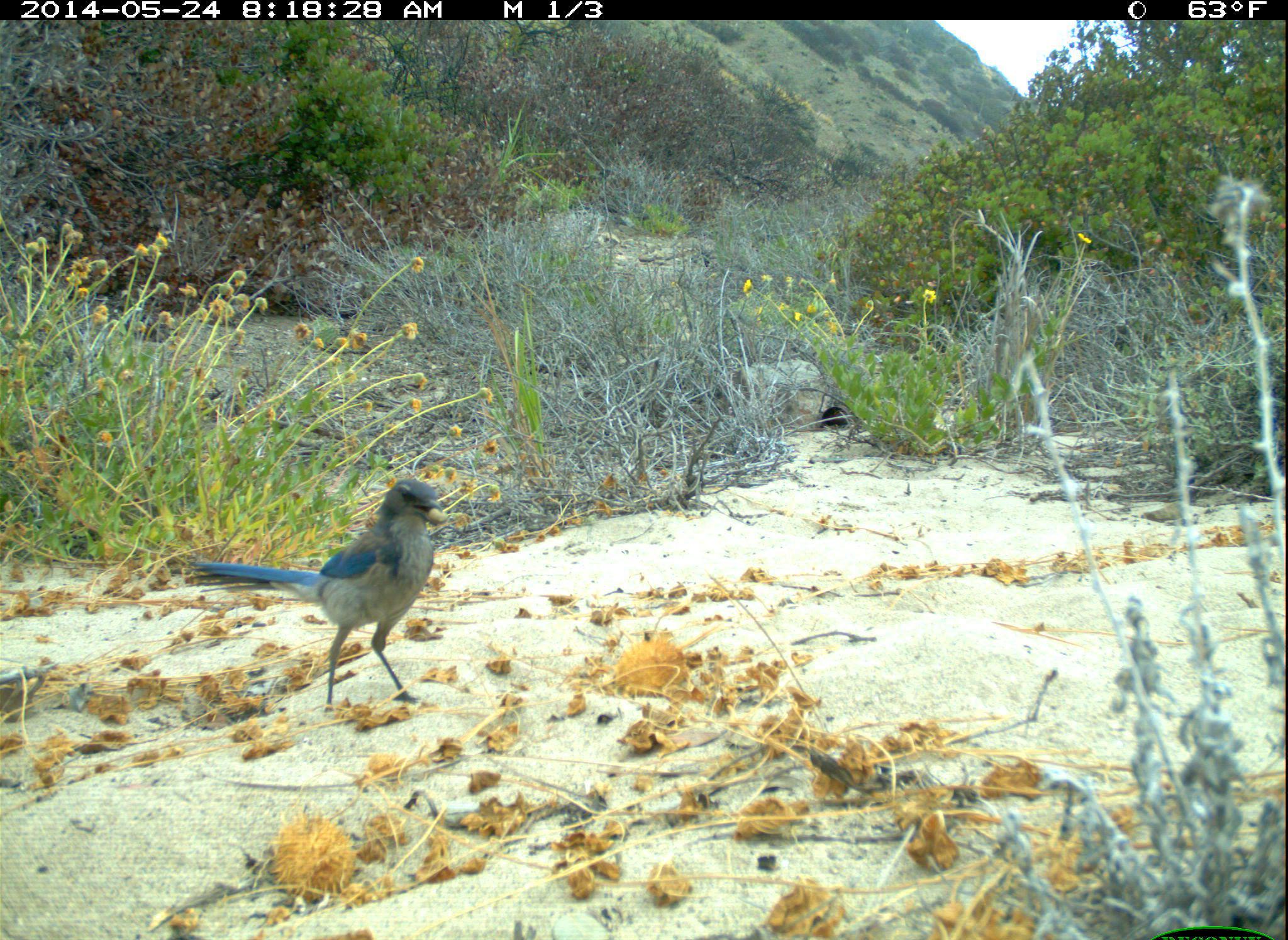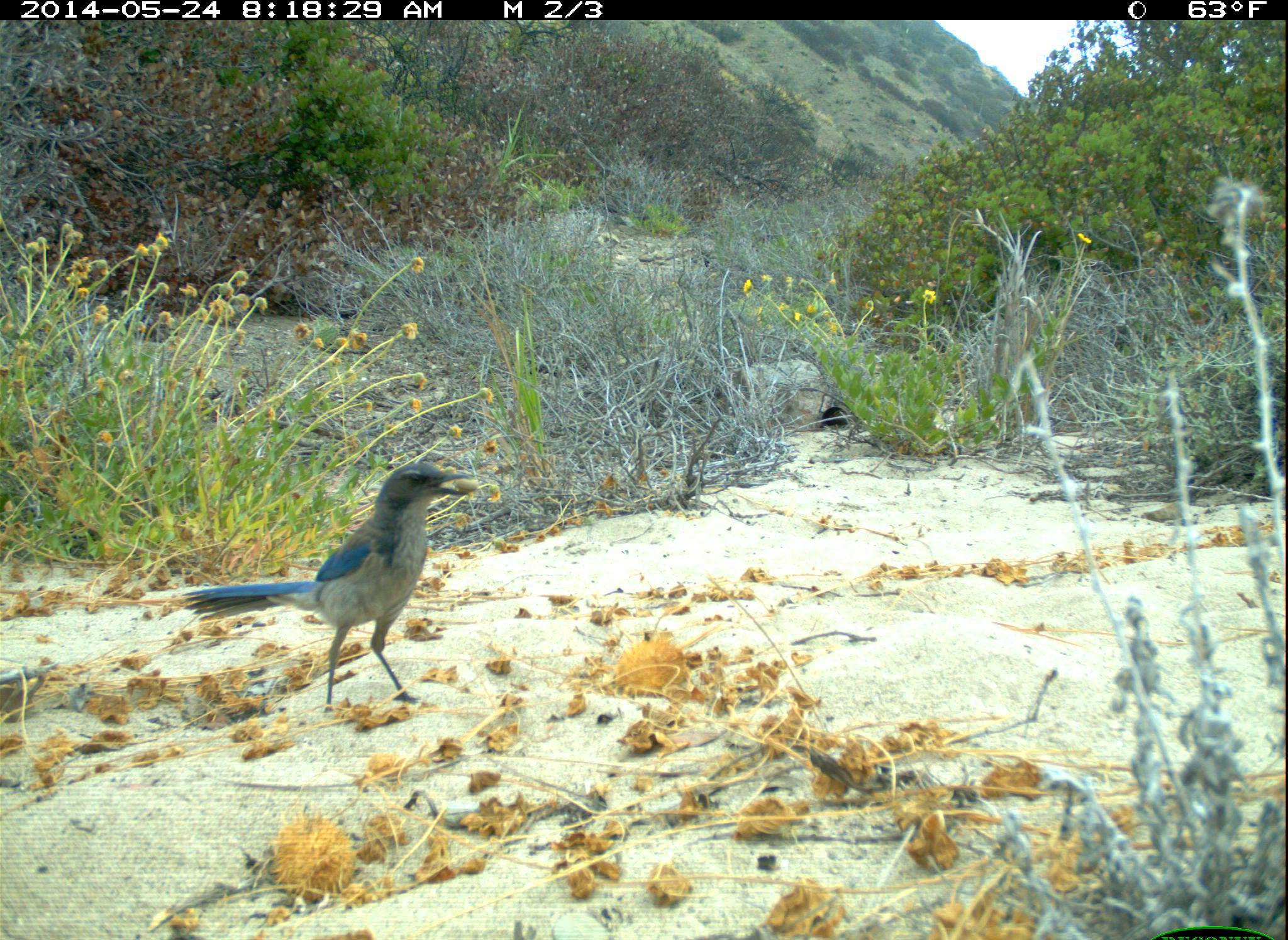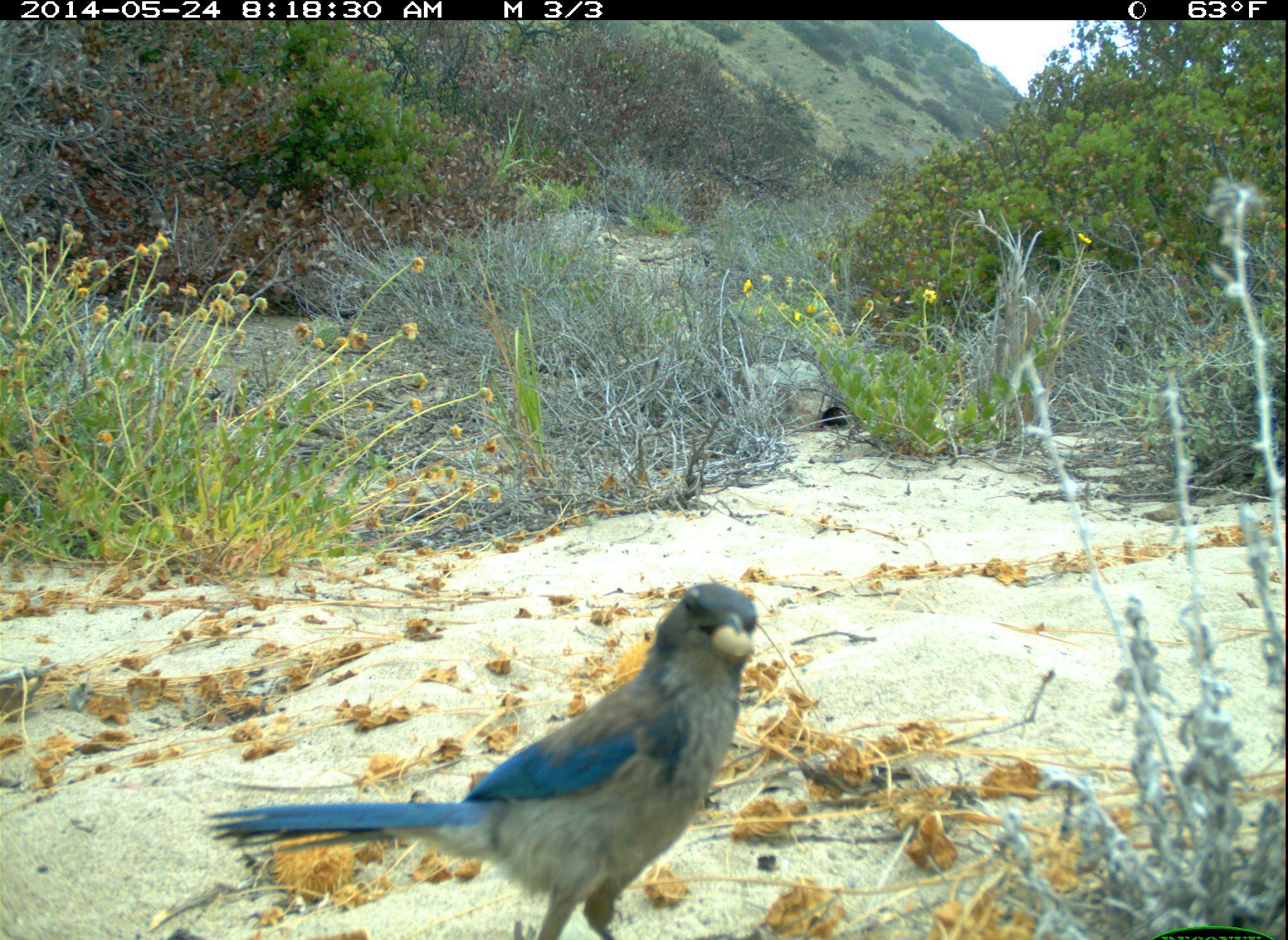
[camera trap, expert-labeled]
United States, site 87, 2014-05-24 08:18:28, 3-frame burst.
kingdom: Animalia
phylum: Chordata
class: Aves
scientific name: Aves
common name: bird